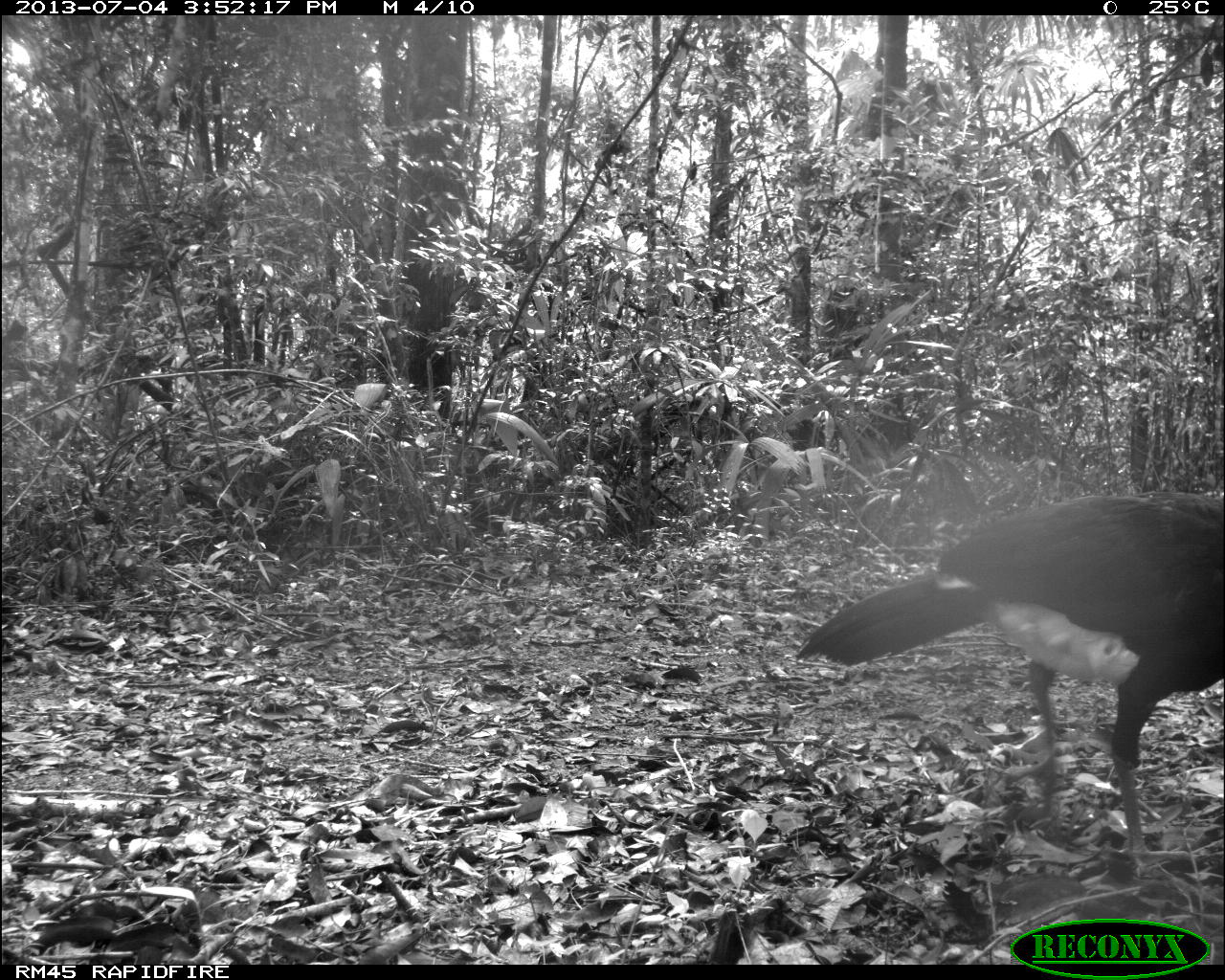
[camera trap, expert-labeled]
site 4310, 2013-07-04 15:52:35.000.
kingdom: Animalia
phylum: Chordata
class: Aves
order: Galliformes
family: Cracidae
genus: Crax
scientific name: Crax rubra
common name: great curassow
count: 1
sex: male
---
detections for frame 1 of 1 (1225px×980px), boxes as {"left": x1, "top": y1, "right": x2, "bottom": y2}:
crax rubra: {"left": 793, "top": 492, "right": 1224, "bottom": 881}